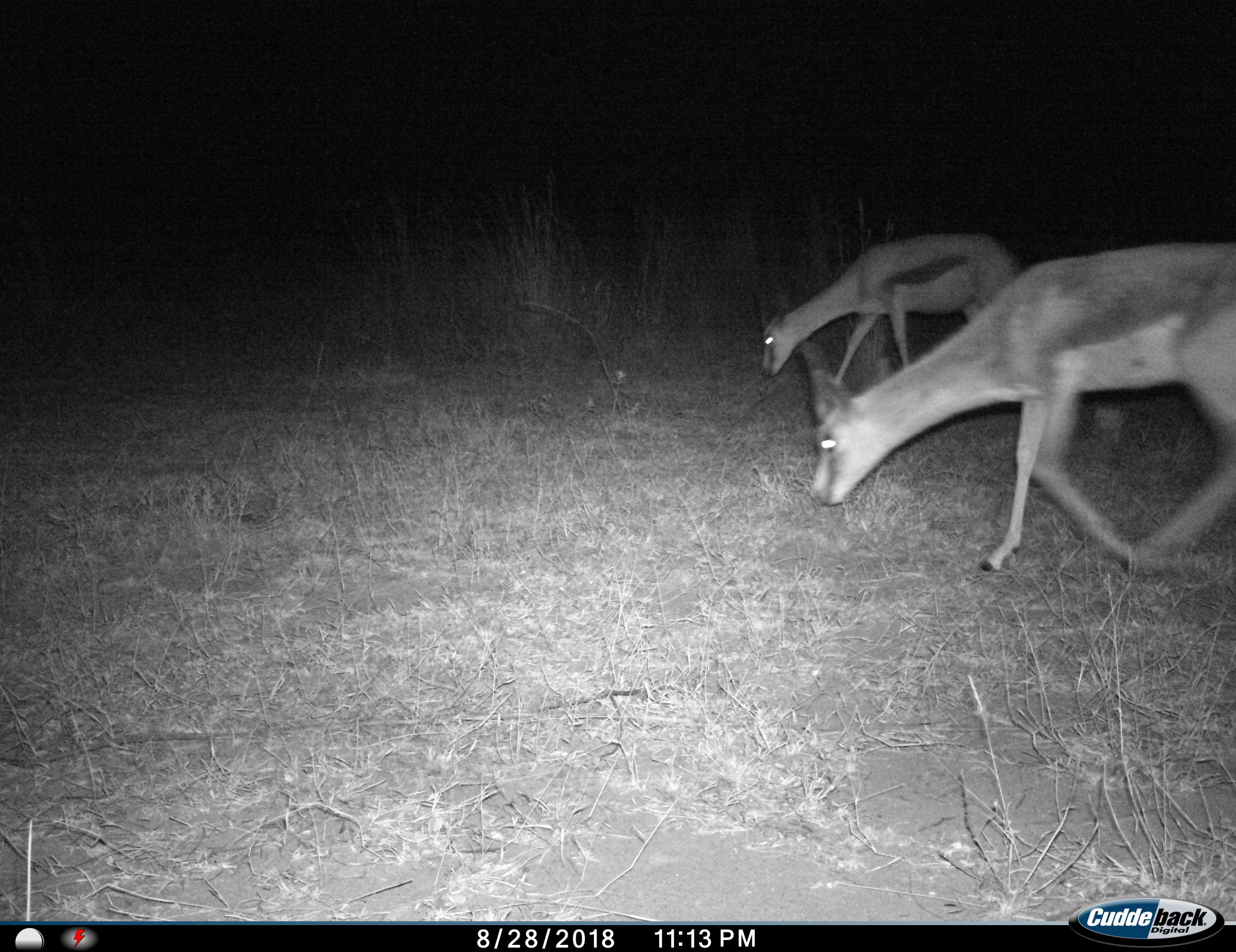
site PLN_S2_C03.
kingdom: Animalia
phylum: Chordata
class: Mammalia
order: Artiodactyla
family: Bovidae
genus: Aepyceros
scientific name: Aepyceros melampus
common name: impala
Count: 2.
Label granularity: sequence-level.